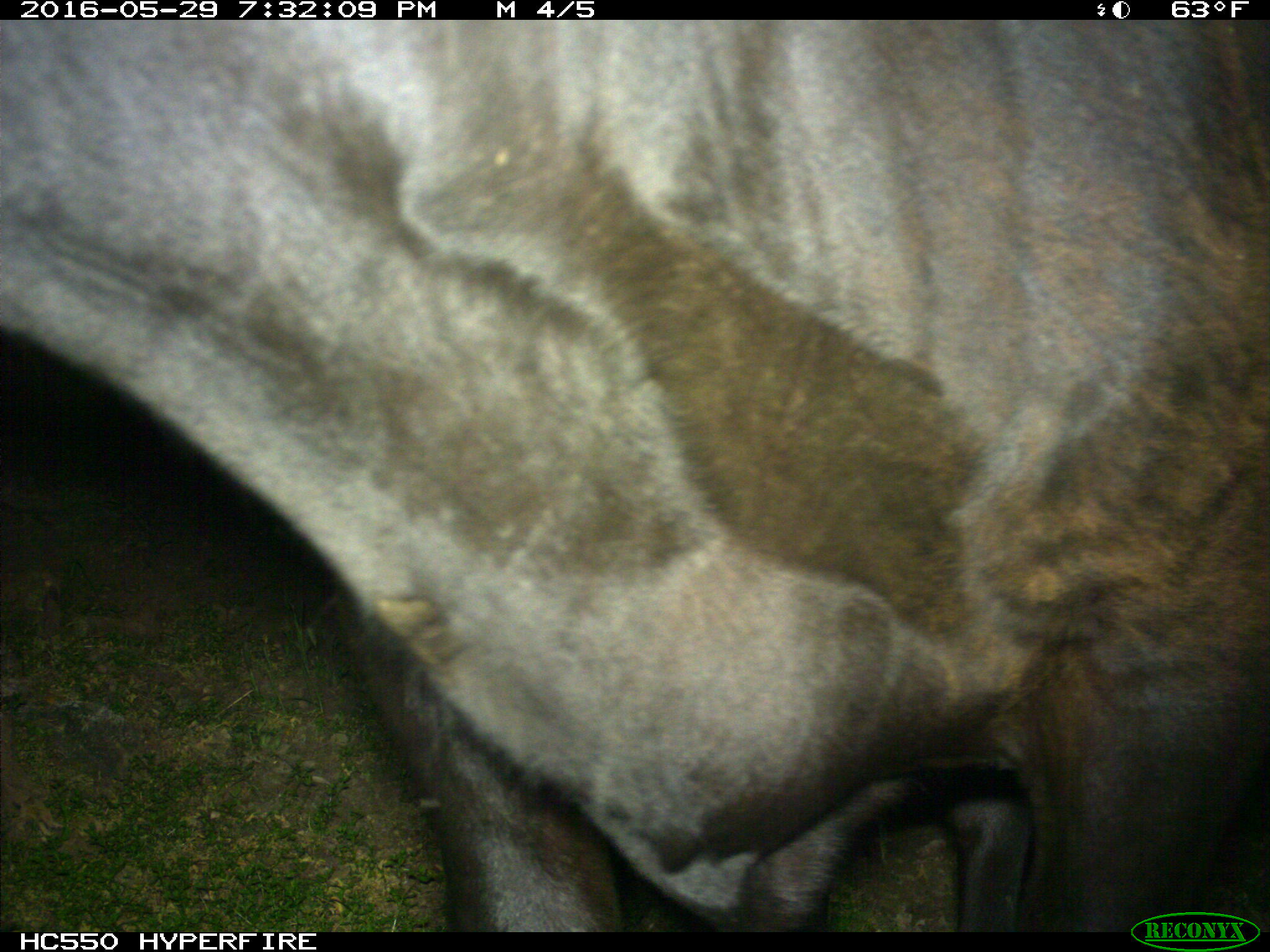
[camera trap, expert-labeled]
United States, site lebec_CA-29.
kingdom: Animalia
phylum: Chordata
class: Mammalia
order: Artiodactyla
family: Bovidae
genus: Bos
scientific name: Bos taurus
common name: domestic cow